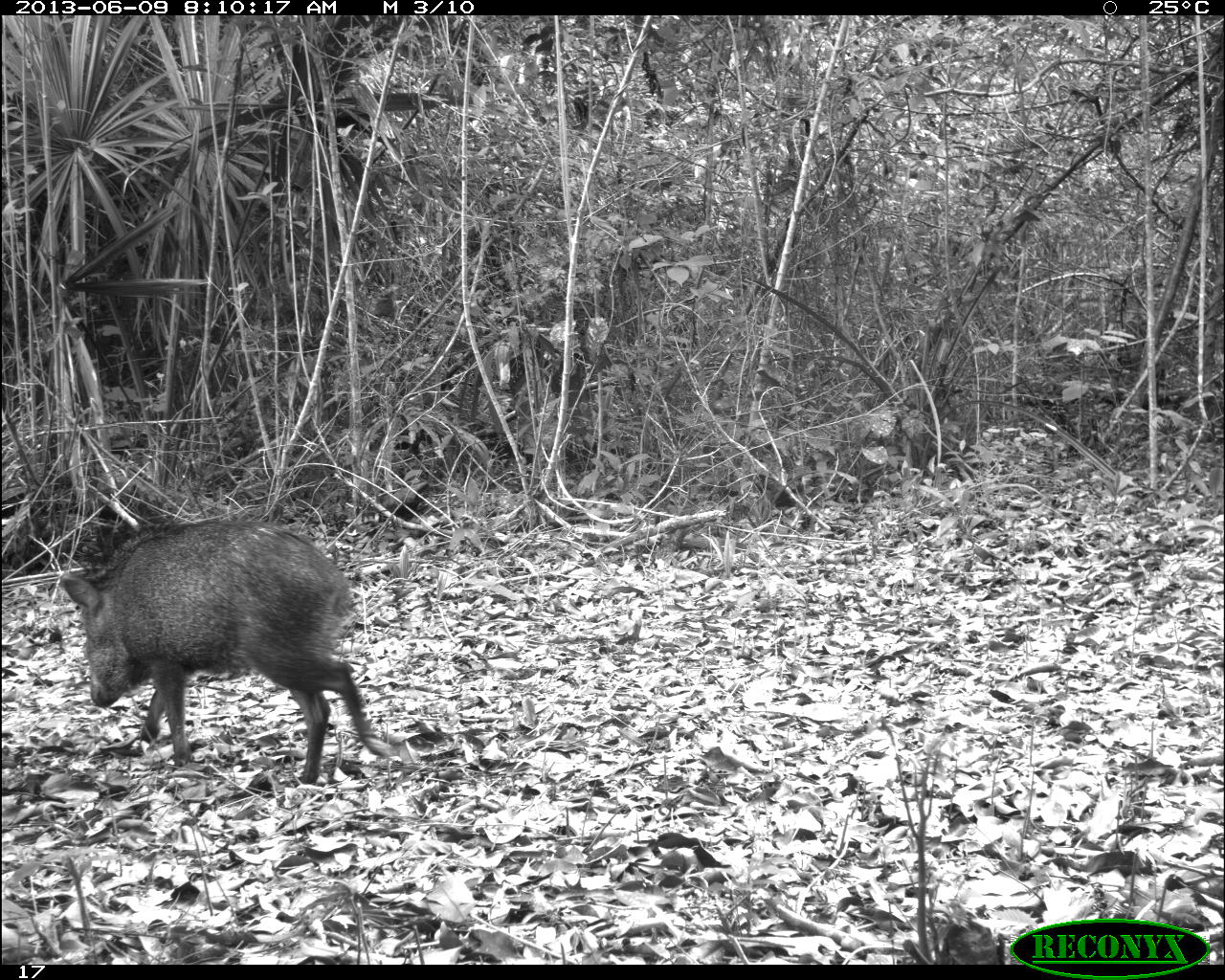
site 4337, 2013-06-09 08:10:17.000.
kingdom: Animalia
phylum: Chordata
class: Mammalia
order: Artiodactyla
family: Tayassuidae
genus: Pecari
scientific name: Pecari tajacu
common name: collared peccary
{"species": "Pecari tajacu (collared peccary)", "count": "2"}